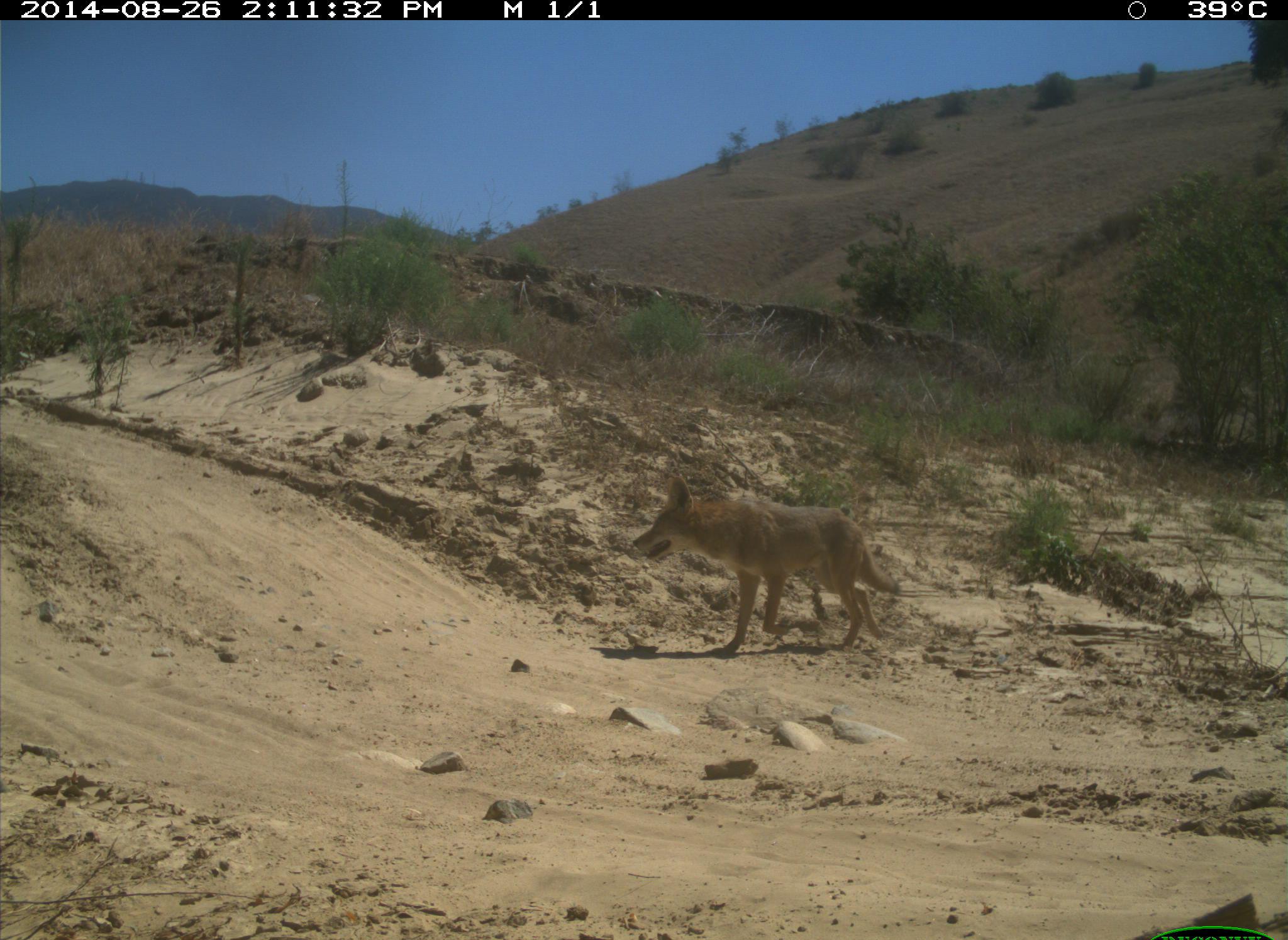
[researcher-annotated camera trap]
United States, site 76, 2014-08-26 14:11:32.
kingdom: Animalia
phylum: Chordata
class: Mammalia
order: Carnivora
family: Canidae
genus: Canis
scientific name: Canis latrans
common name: coyote